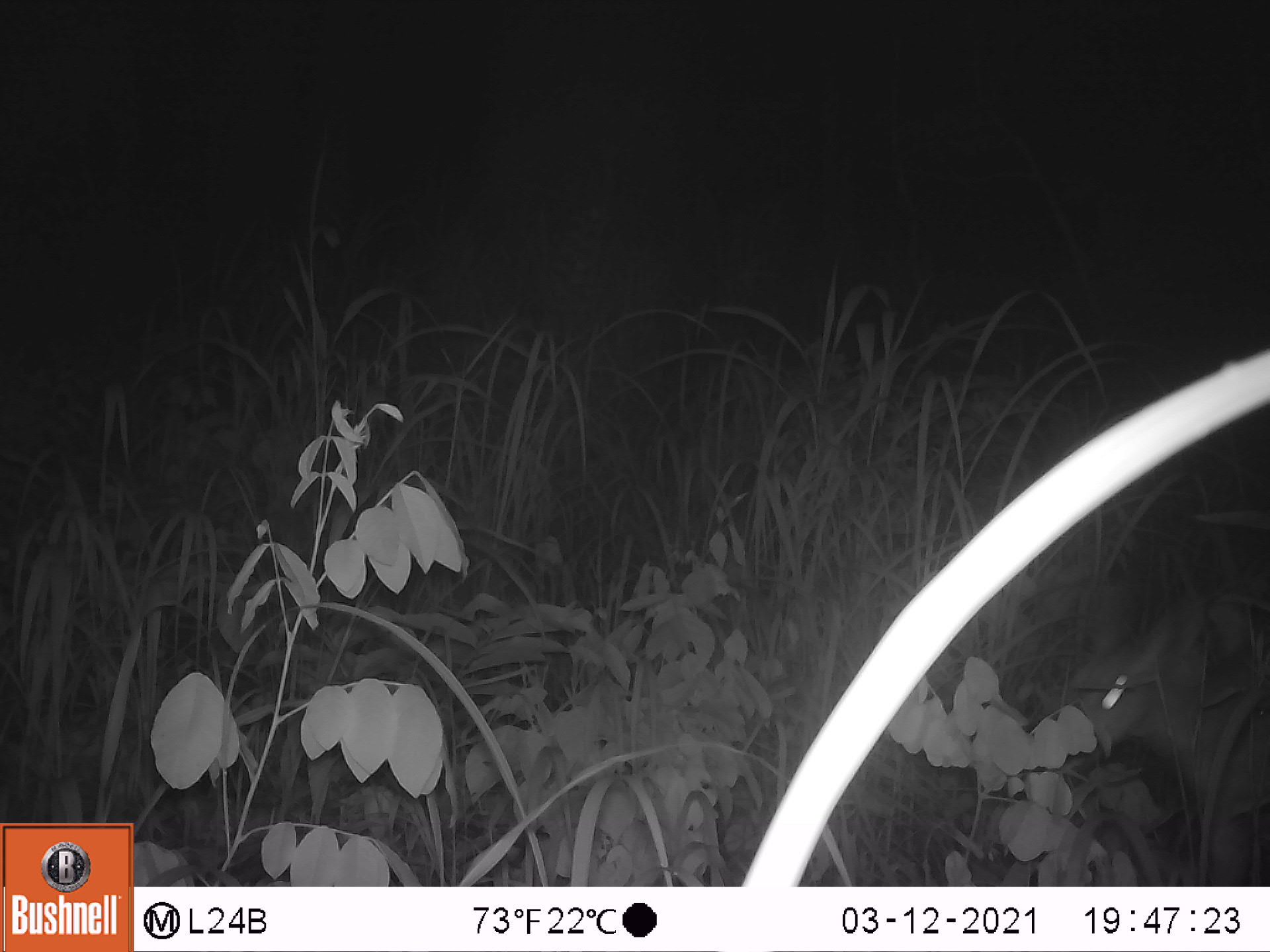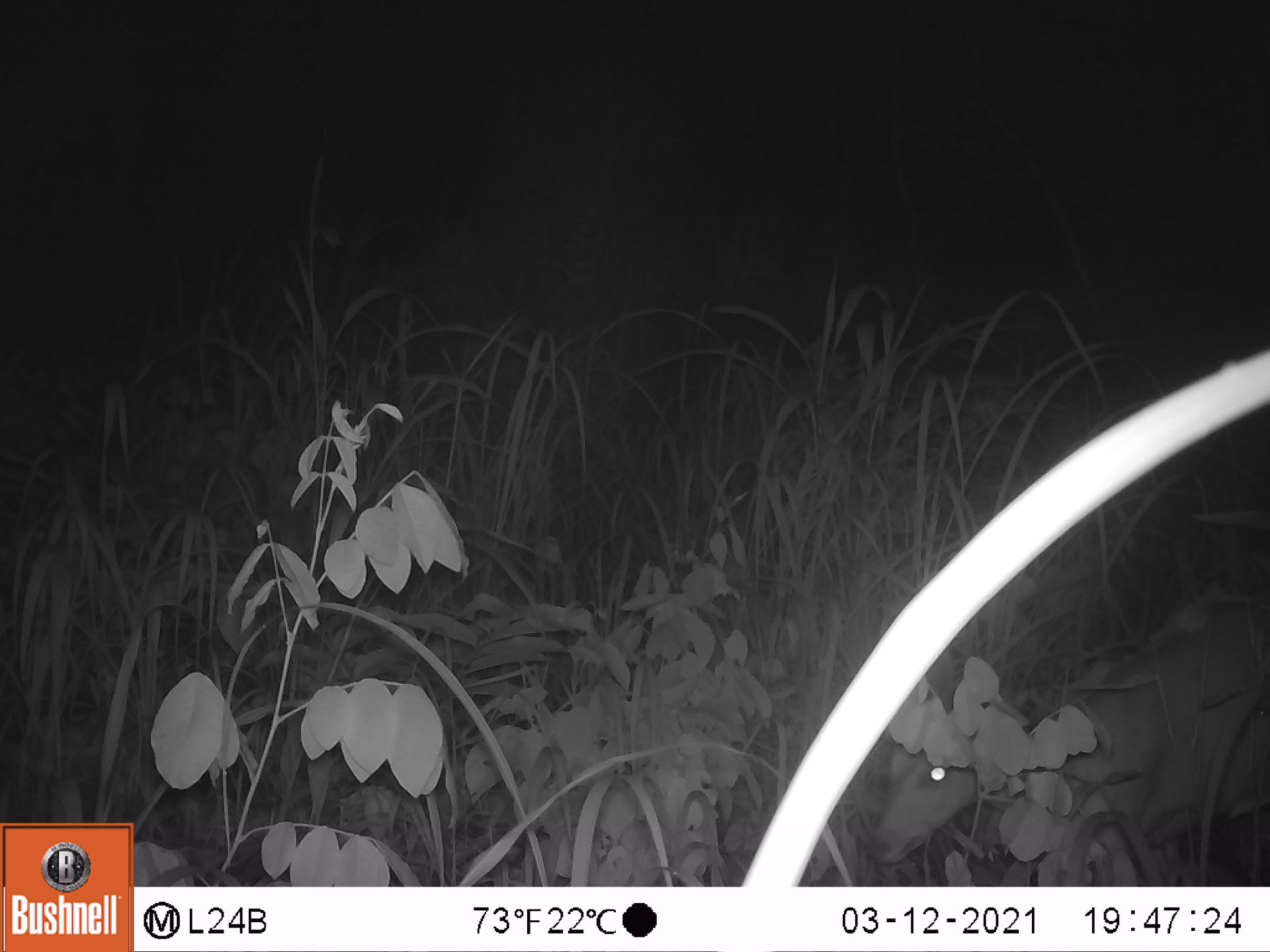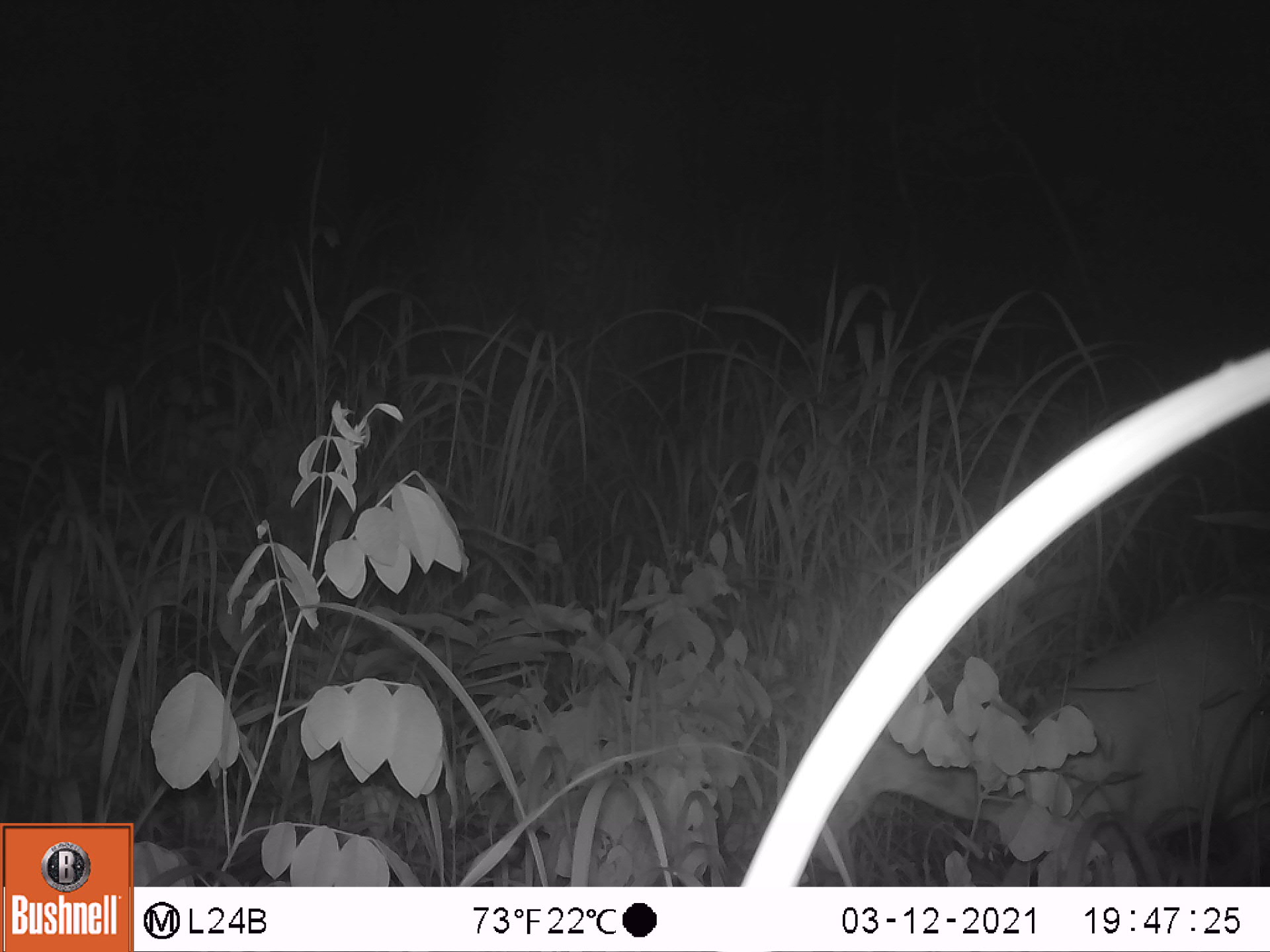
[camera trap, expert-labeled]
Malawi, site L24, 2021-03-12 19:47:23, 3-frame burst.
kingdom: Animalia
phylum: Chordata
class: Mammalia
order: Artiodactyla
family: Bovidae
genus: Tragelaphus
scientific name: Tragelaphus sylvaticus sylvaticus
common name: cape bushbuck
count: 1